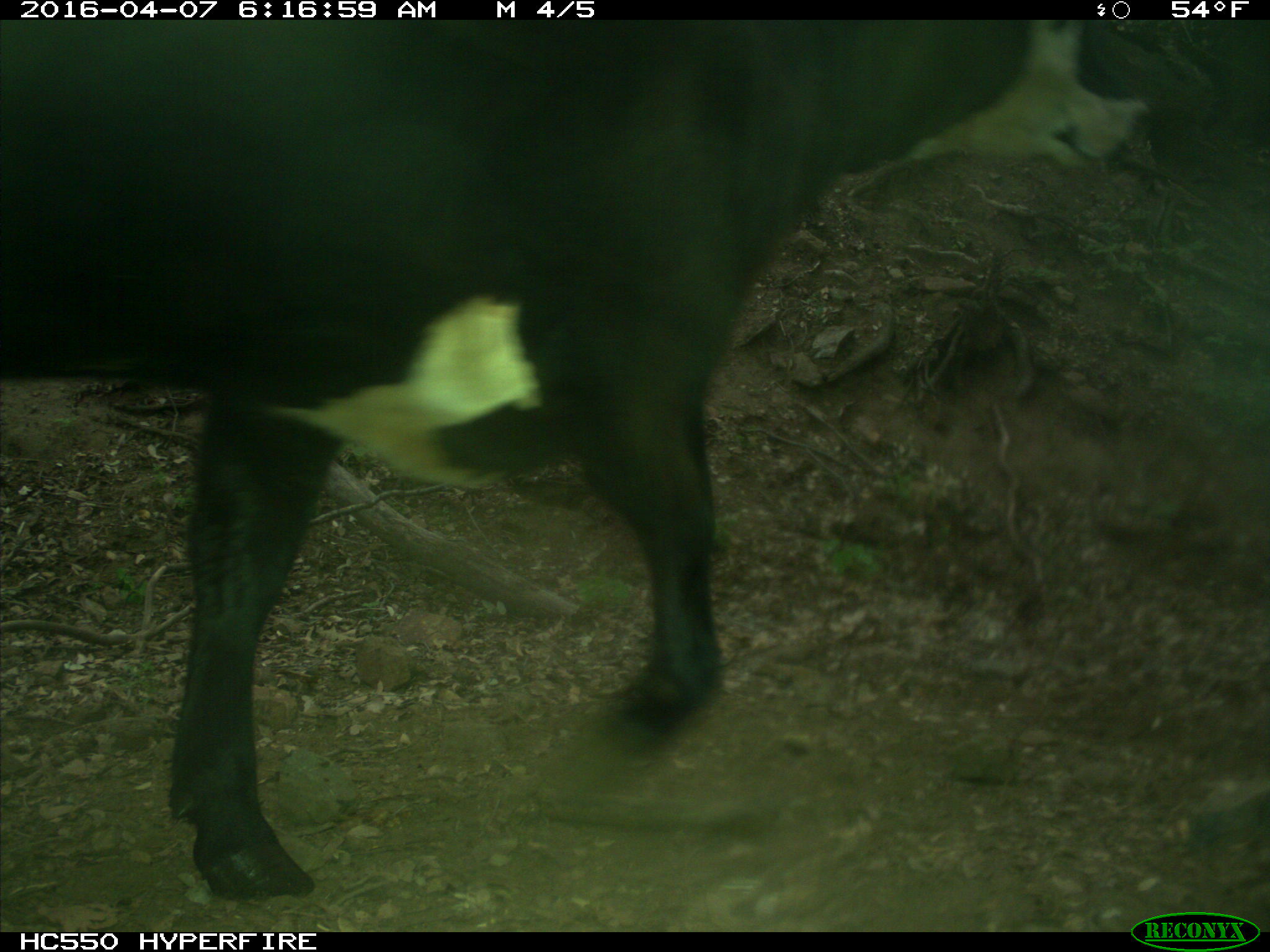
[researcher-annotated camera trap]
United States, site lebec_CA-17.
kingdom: Animalia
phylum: Chordata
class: Mammalia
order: Artiodactyla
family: Bovidae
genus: Bos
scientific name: Bos taurus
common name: domestic cow